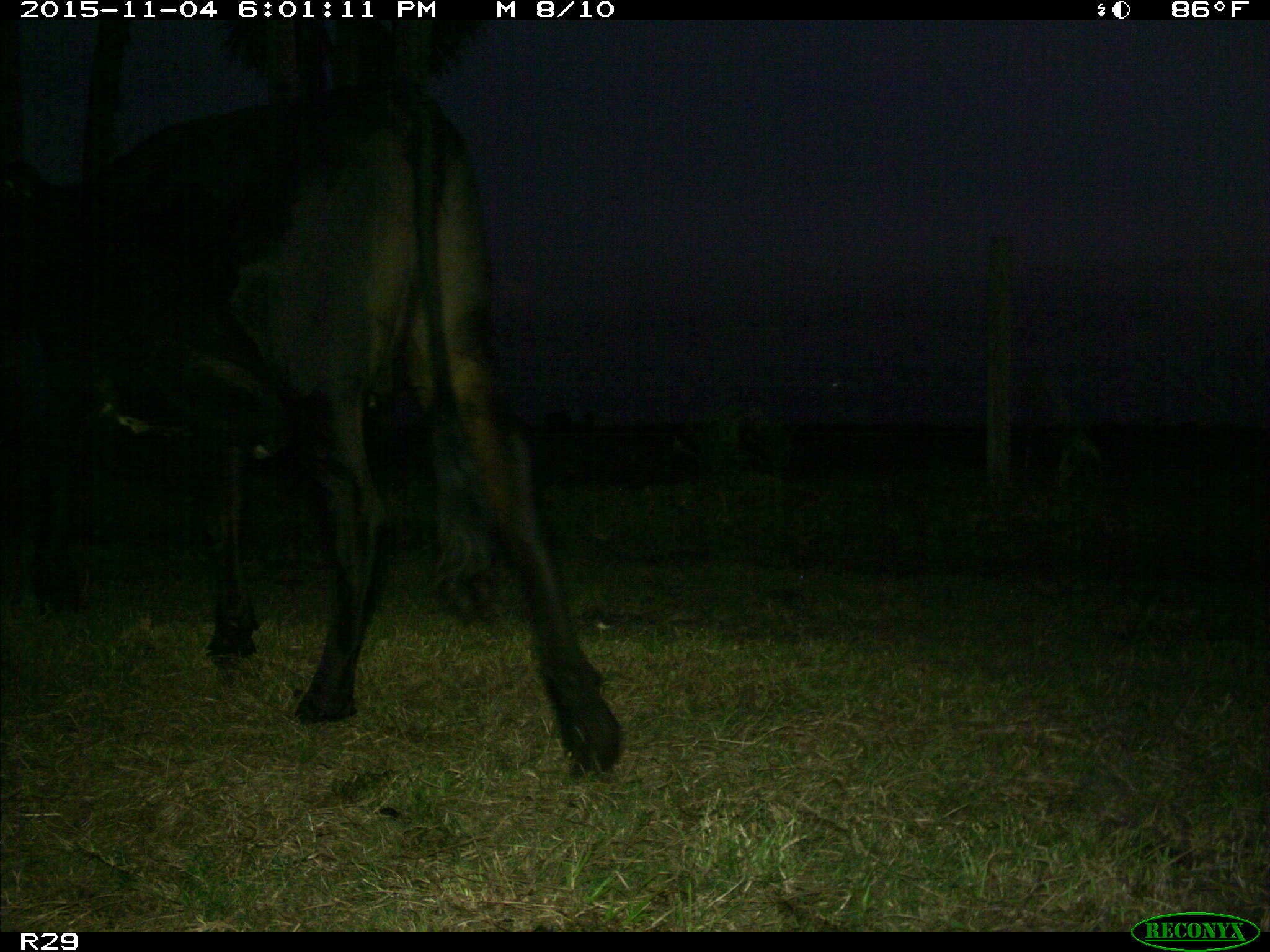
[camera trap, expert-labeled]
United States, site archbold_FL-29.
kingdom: Animalia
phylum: Chordata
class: Mammalia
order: Artiodactyla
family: Bovidae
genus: Bos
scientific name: Bos taurus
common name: domestic cow